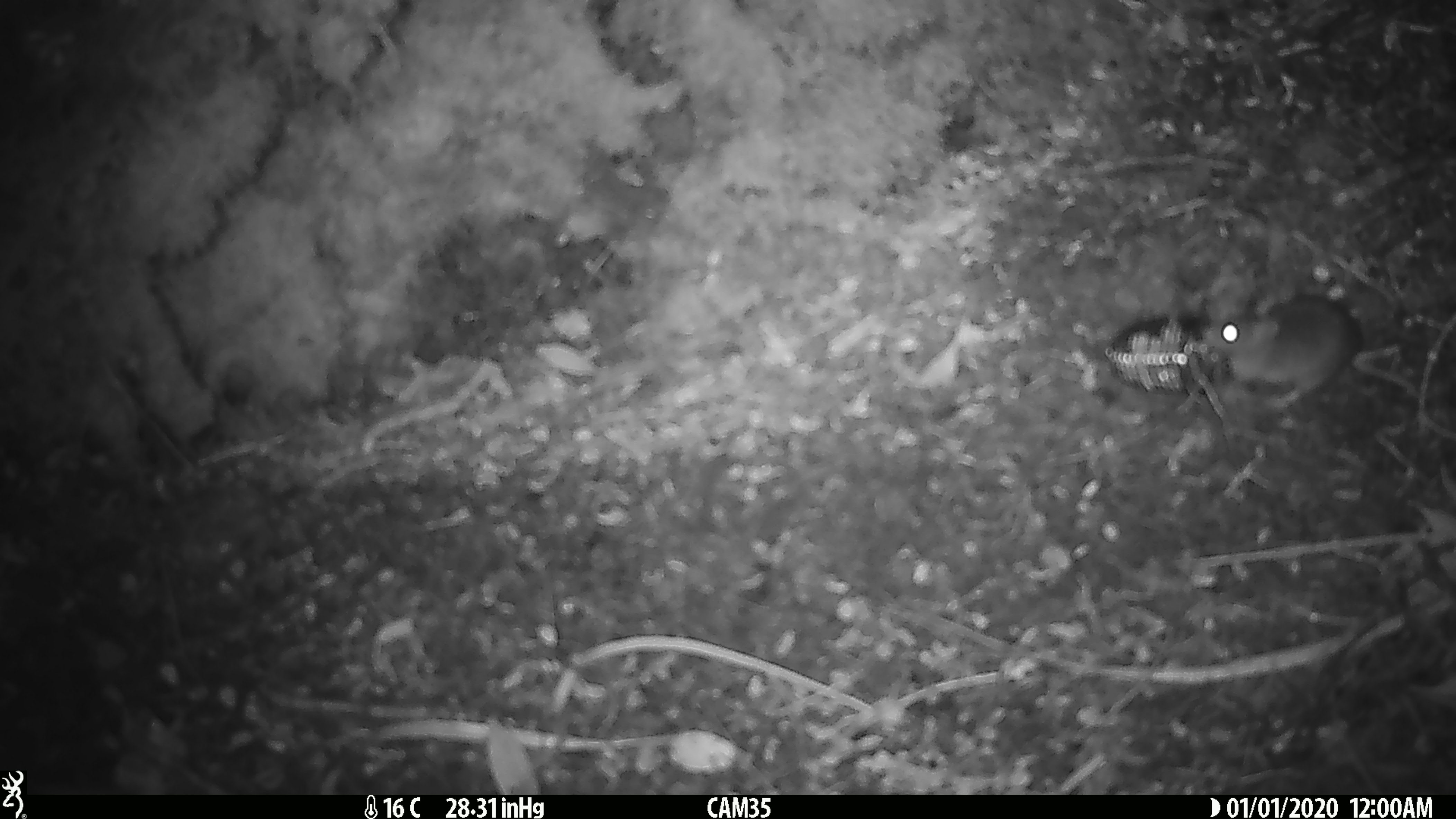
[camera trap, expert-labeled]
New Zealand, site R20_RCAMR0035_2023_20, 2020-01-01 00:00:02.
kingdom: Animalia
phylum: Chordata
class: Mammalia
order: Rodentia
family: Muridae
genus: Mus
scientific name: Mus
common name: mouse